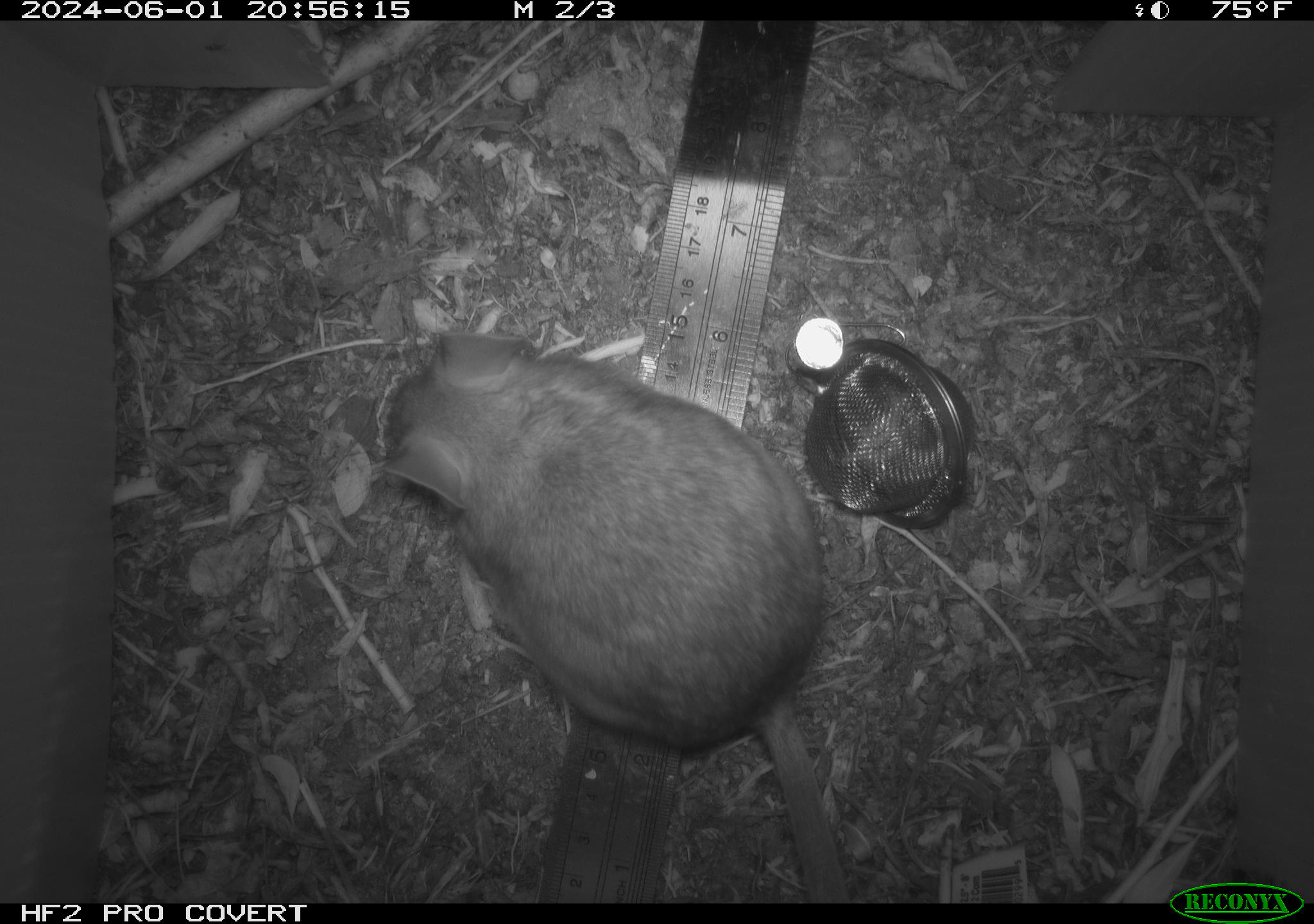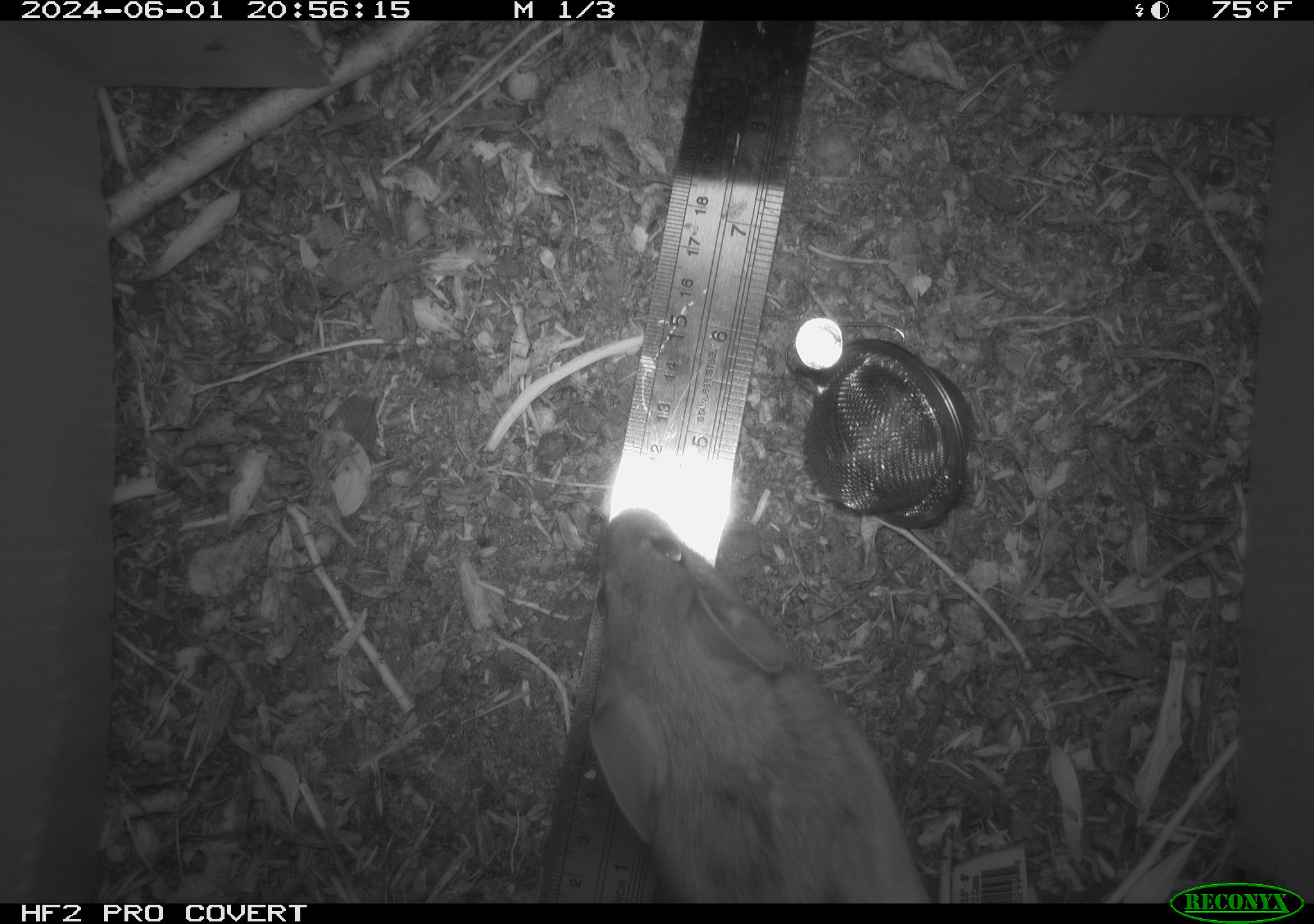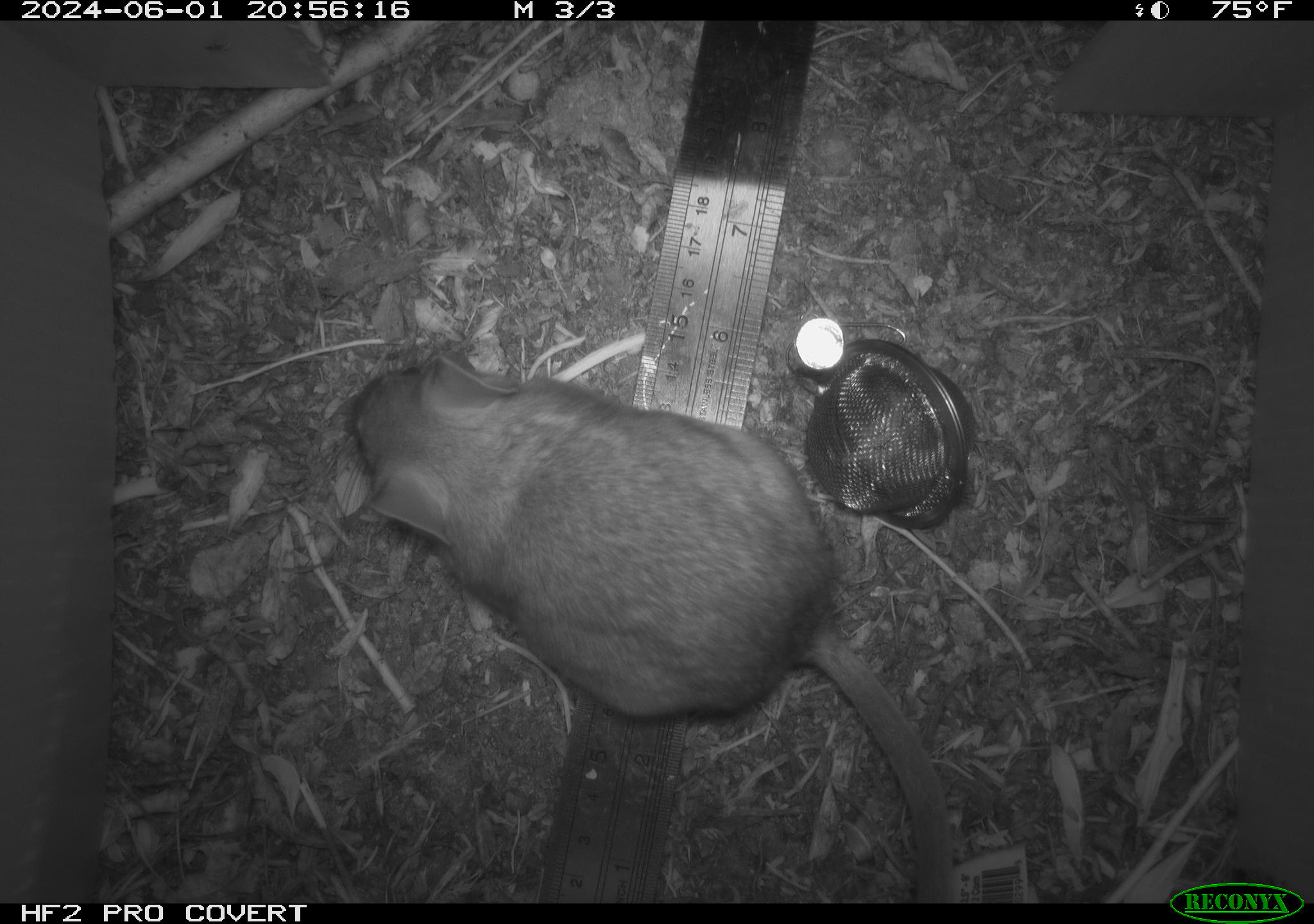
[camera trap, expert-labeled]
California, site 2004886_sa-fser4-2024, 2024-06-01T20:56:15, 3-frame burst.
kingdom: Animalia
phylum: Chordata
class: Mammalia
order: Rodentia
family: Sciuridae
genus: Neotamias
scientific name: Neotamias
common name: western chipmunks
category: neotamias species